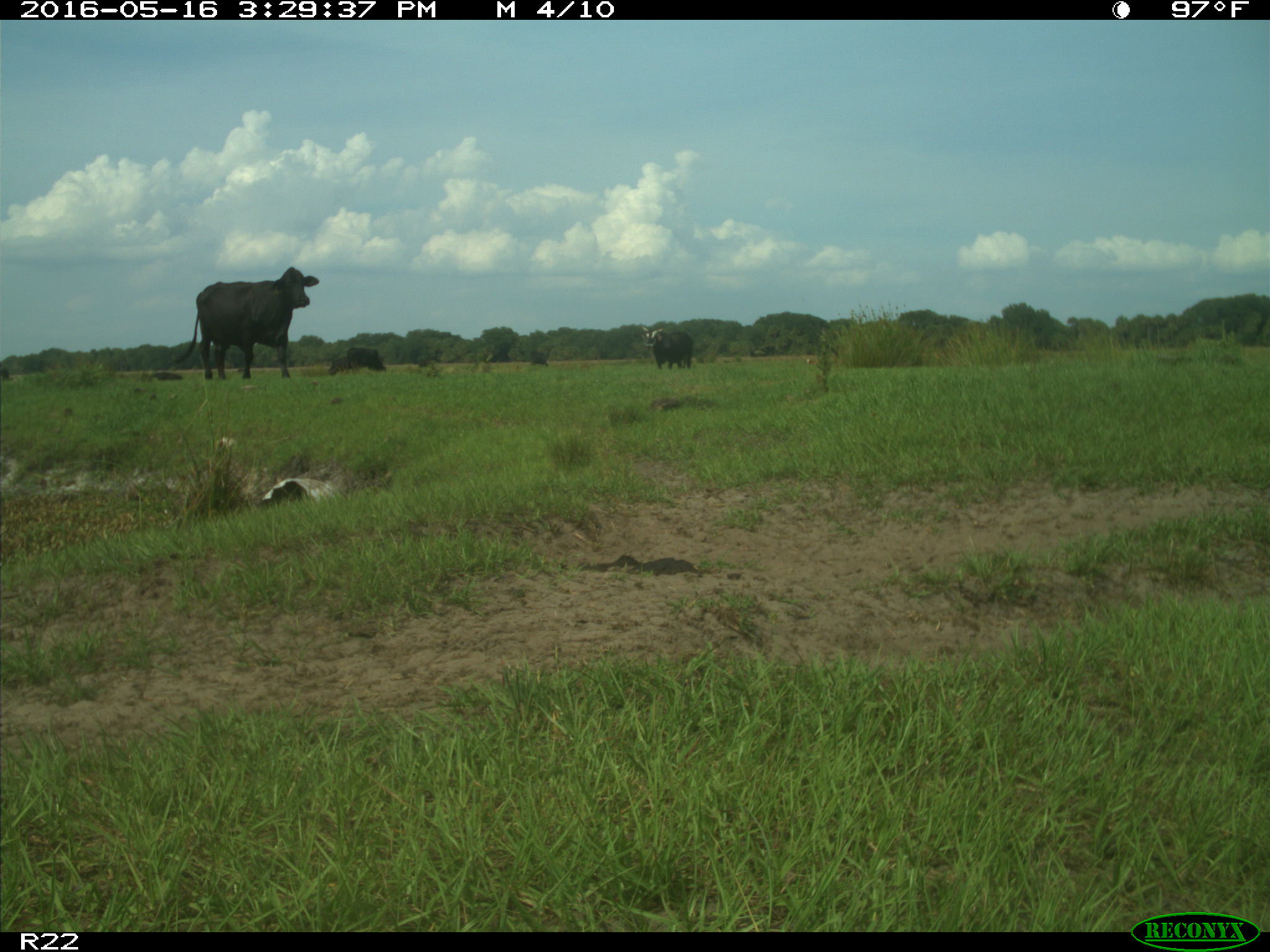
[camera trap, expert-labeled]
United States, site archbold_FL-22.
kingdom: Animalia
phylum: Chordata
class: Mammalia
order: Artiodactyla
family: Bovidae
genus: Bos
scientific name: Bos taurus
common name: domestic cow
Bos taurus (domestic cow).